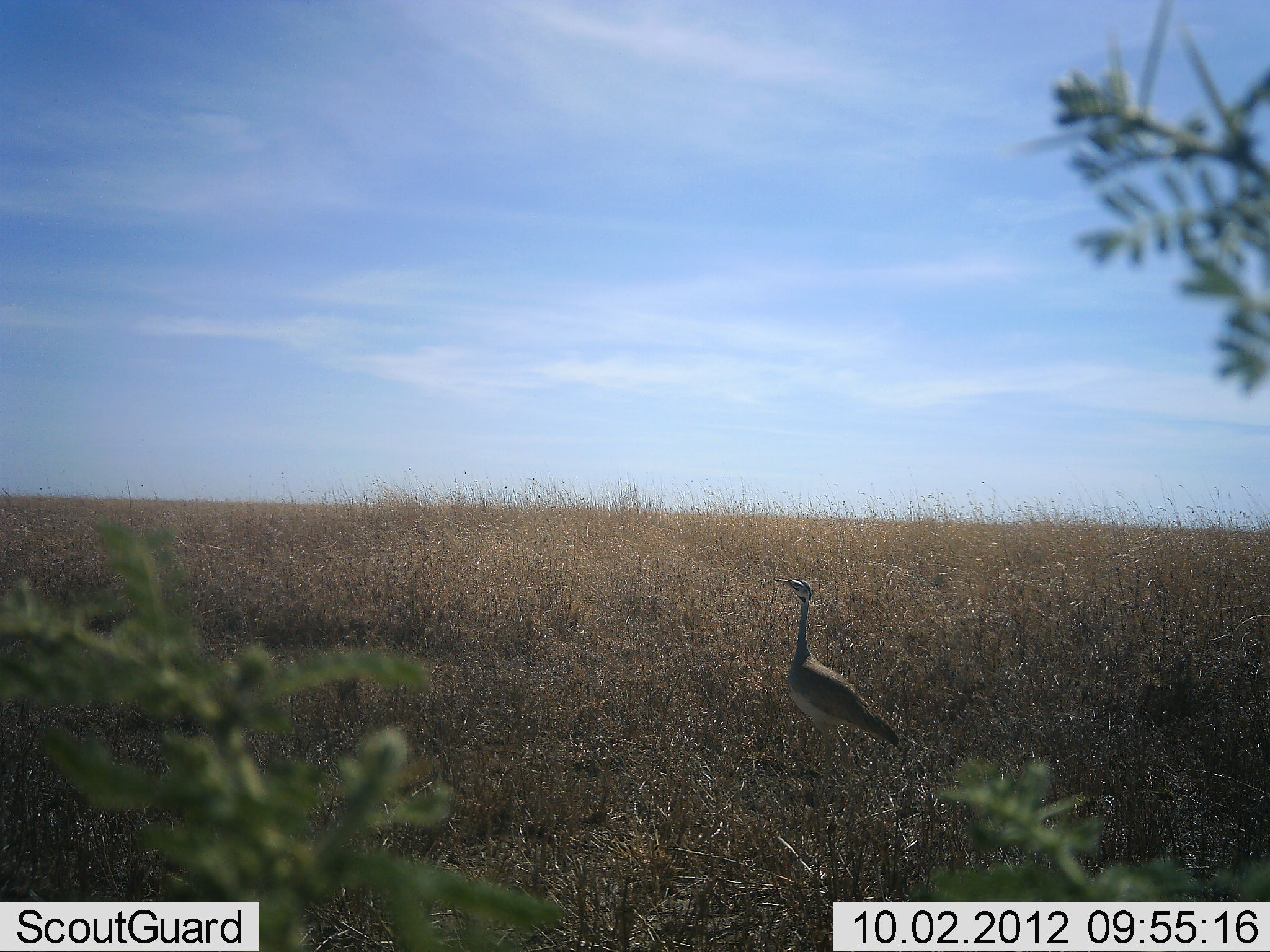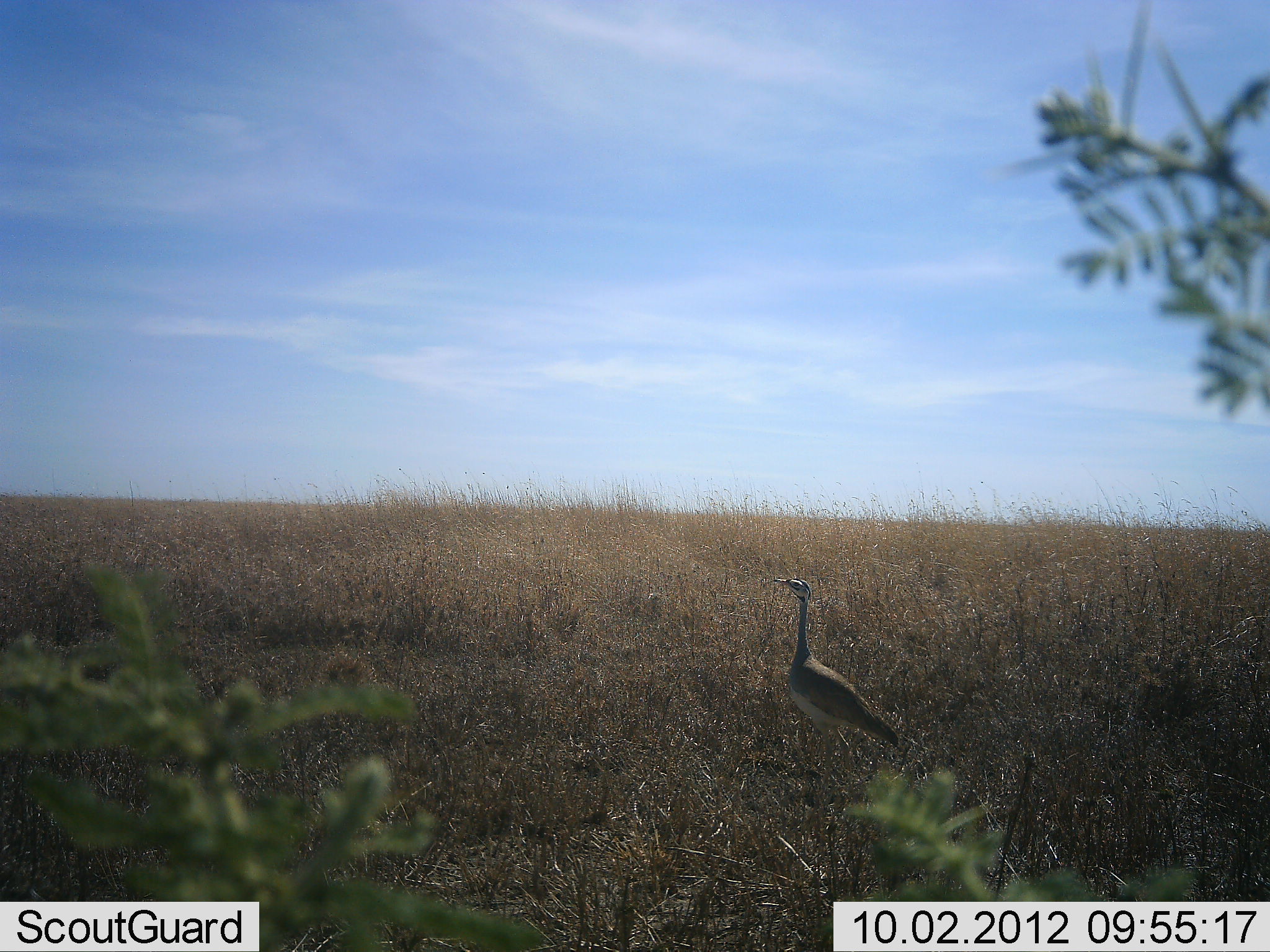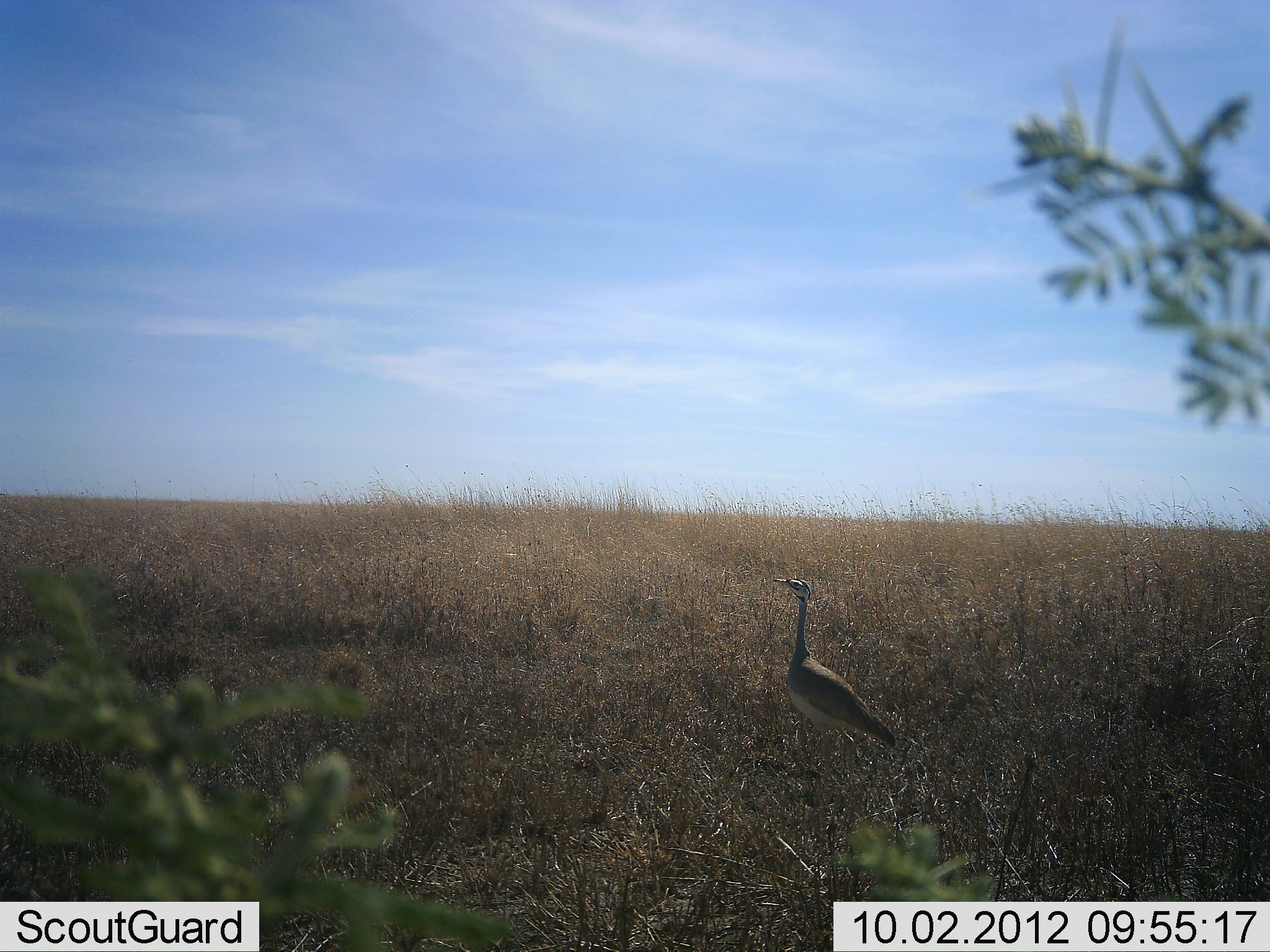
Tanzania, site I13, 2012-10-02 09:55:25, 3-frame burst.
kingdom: Animalia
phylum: Chordata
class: Aves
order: Otidiformes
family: Otididae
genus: Ardeotis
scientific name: Ardeotis kori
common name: kori bustard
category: koribustard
Koribustard (kori bustard) (Ardeotis kori), count 1. Behavior (volunteer vote fractions): standing 100%, resting 0%, moving 0%, interacting 0%. Young present (vote fraction): 0%. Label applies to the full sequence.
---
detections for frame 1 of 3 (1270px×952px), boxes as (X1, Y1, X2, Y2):
animal: (775, 578, 904, 790)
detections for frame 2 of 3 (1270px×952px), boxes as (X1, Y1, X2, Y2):
animal: (772, 578, 909, 794)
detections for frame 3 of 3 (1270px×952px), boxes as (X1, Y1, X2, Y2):
animal: (771, 577, 904, 792)